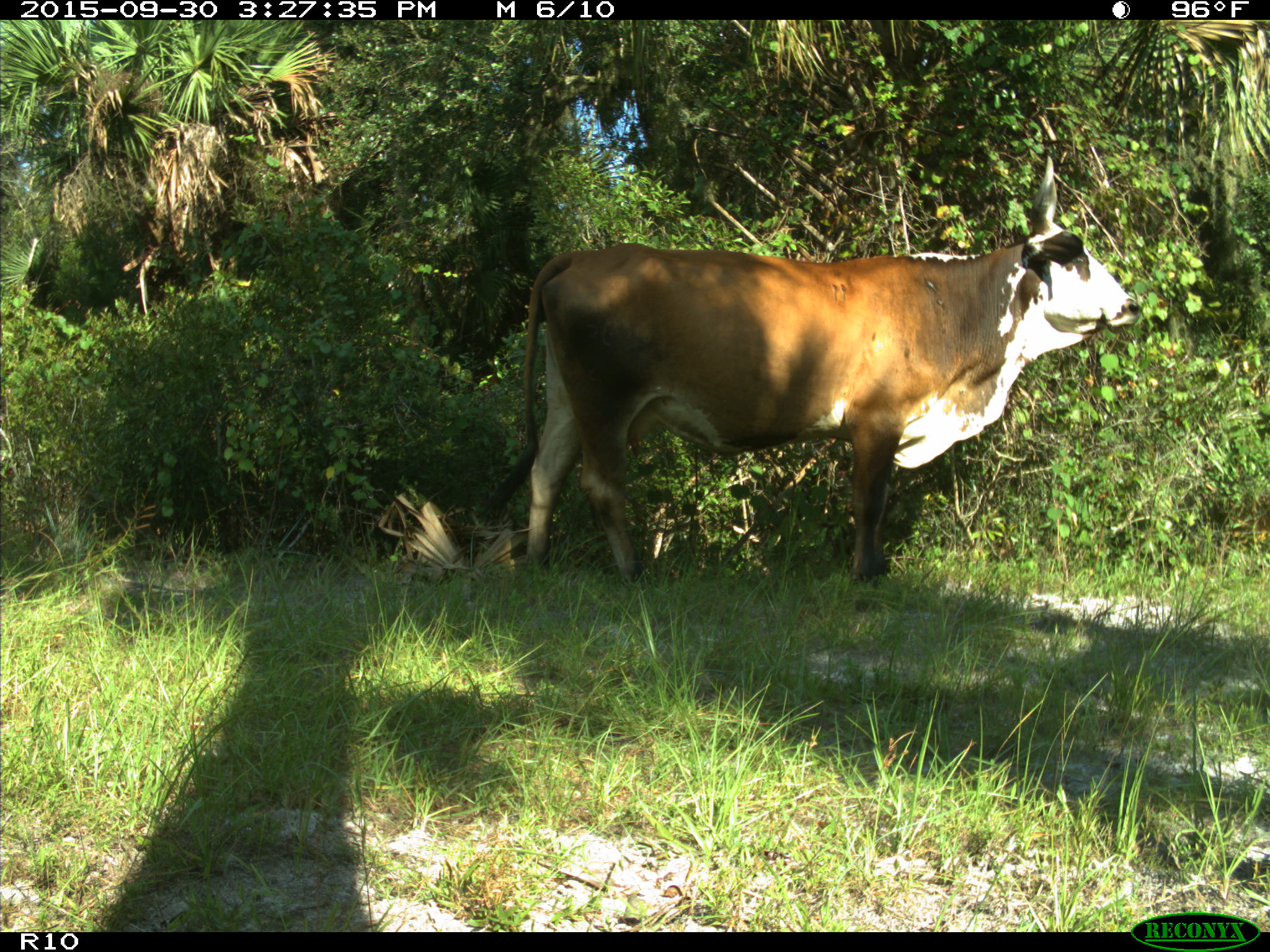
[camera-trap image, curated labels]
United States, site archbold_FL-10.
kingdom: Animalia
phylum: Chordata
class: Mammalia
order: Artiodactyla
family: Bovidae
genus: Bos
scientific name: Bos taurus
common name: domestic cow